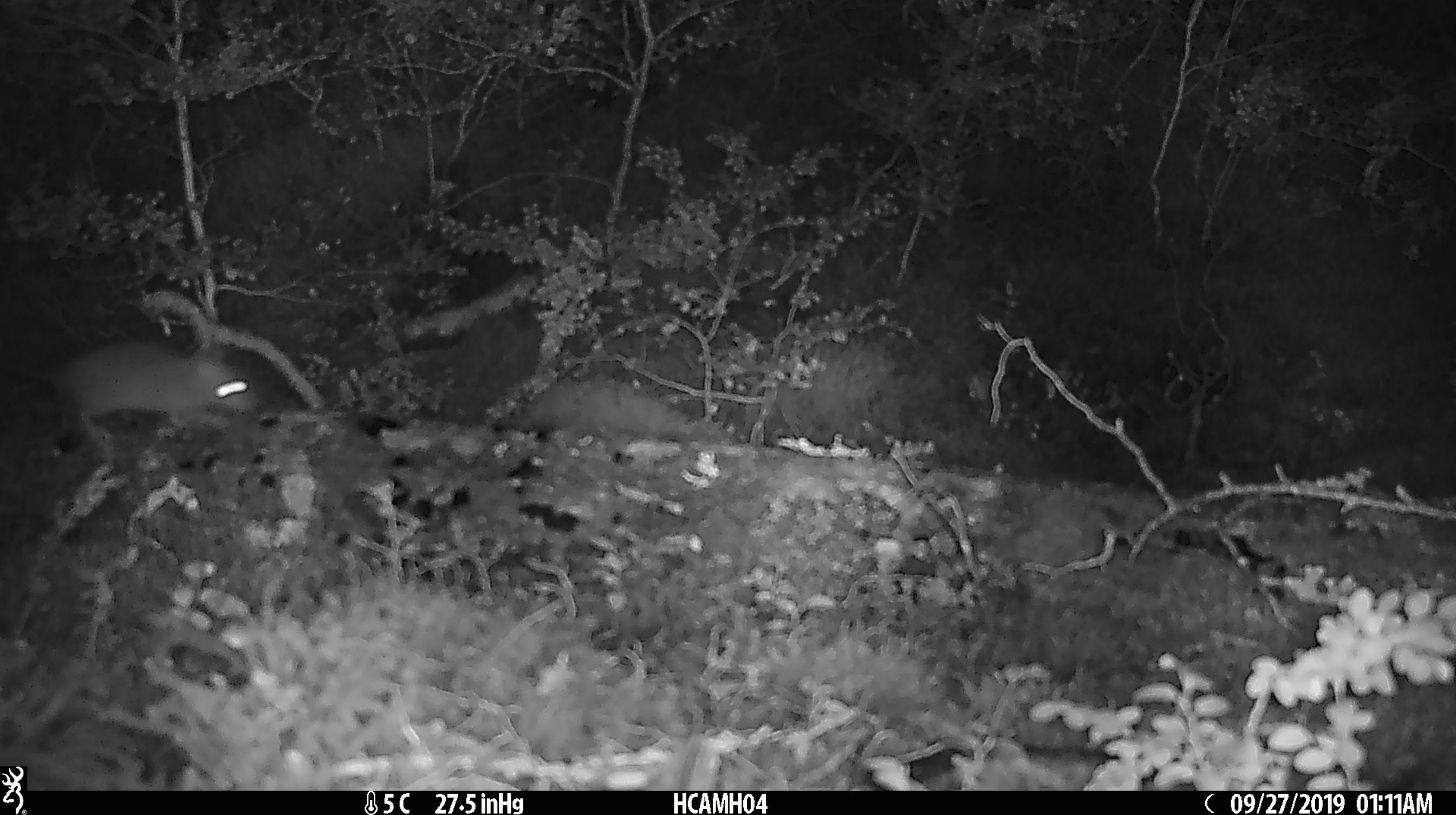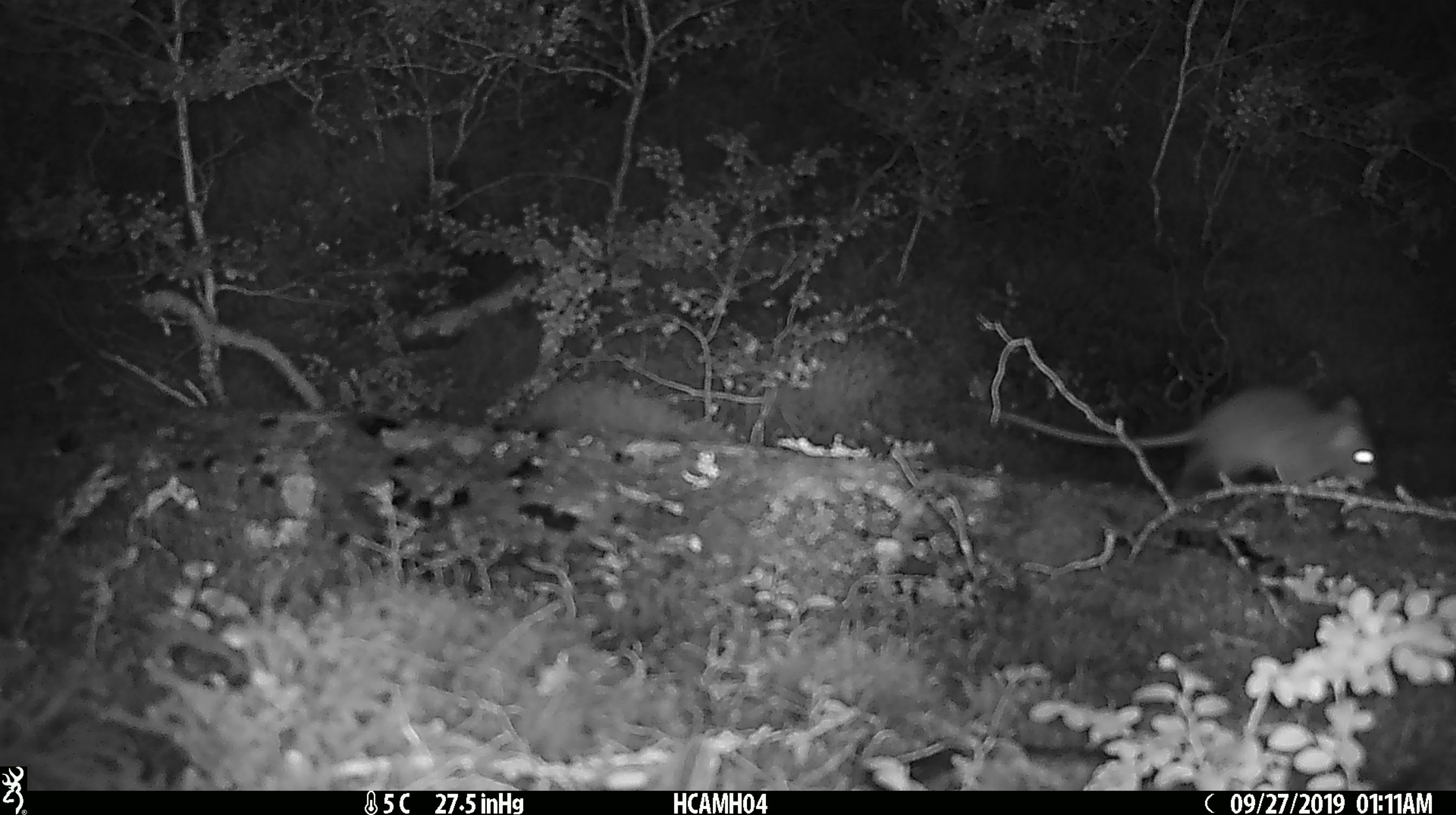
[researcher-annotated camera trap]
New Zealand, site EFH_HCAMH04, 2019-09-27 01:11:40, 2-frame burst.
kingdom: Animalia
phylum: Chordata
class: Mammalia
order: Rodentia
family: Muridae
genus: Mus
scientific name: Mus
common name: mouse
Mouse (Mus).